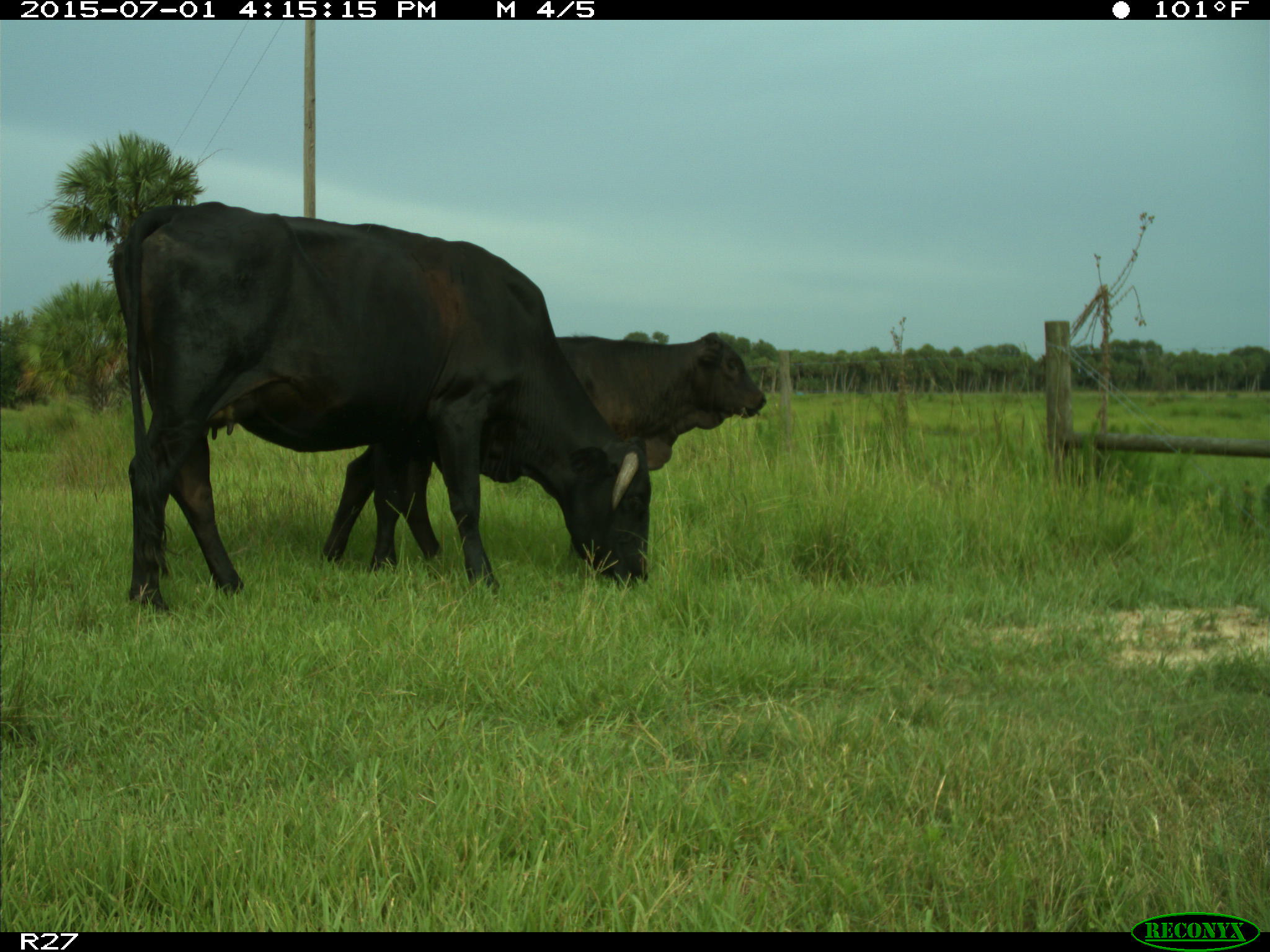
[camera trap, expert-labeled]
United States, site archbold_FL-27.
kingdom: Animalia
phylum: Chordata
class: Mammalia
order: Artiodactyla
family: Bovidae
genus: Bos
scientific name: Bos taurus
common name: domestic cow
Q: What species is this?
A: Bos taurus (domestic cow).